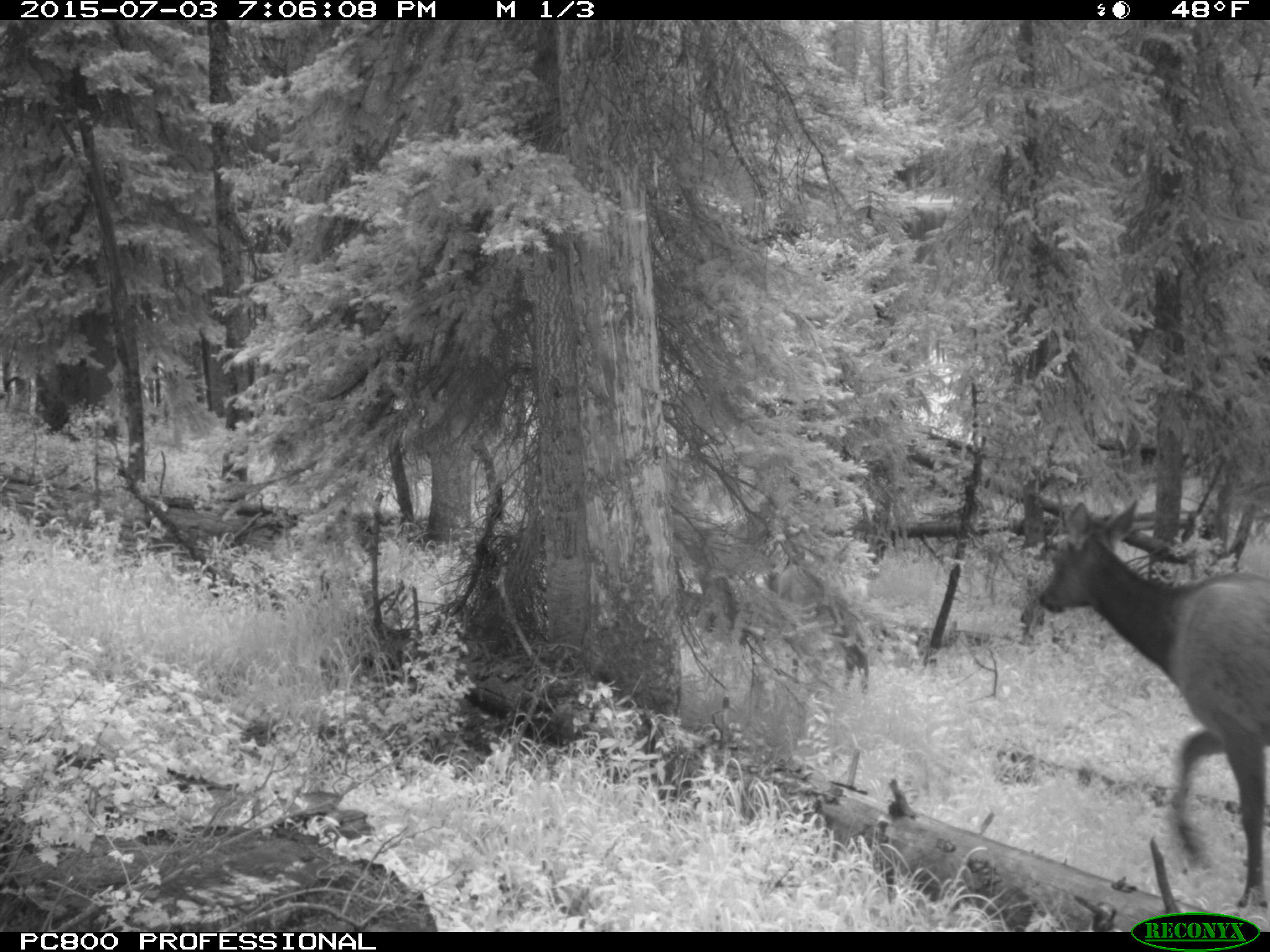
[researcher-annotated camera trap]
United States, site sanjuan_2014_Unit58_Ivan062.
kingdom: Animalia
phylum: Chordata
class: Mammalia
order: Artiodactyla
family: Cervidae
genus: Cervus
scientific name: Cervus elaphus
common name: red deer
Cervus elaphus (red deer).